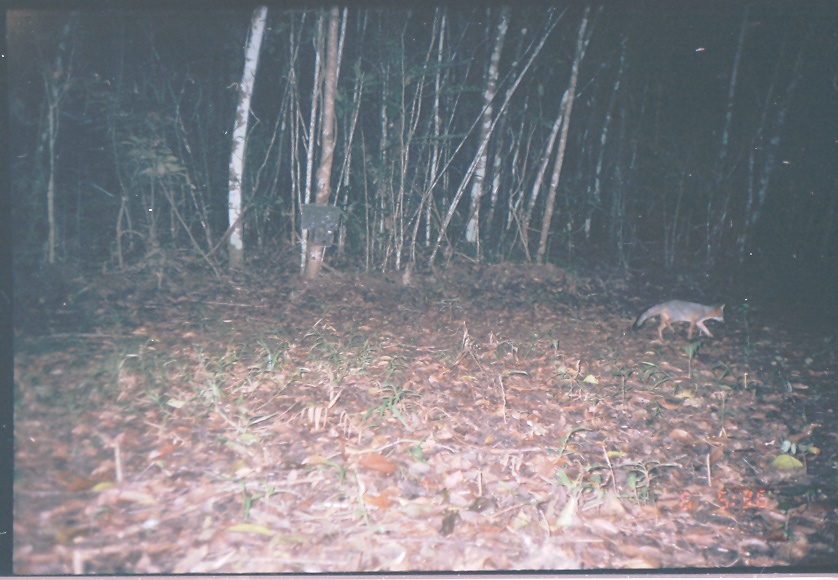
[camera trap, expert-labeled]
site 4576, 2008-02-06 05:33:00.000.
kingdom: Animalia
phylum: Chordata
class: Mammalia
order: Carnivora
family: Canidae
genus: Urocyon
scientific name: Urocyon cinereoargenteus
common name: gray fox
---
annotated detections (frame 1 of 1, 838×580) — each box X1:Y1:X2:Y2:
urocyon cinereoargenteus: 631:299:725:342